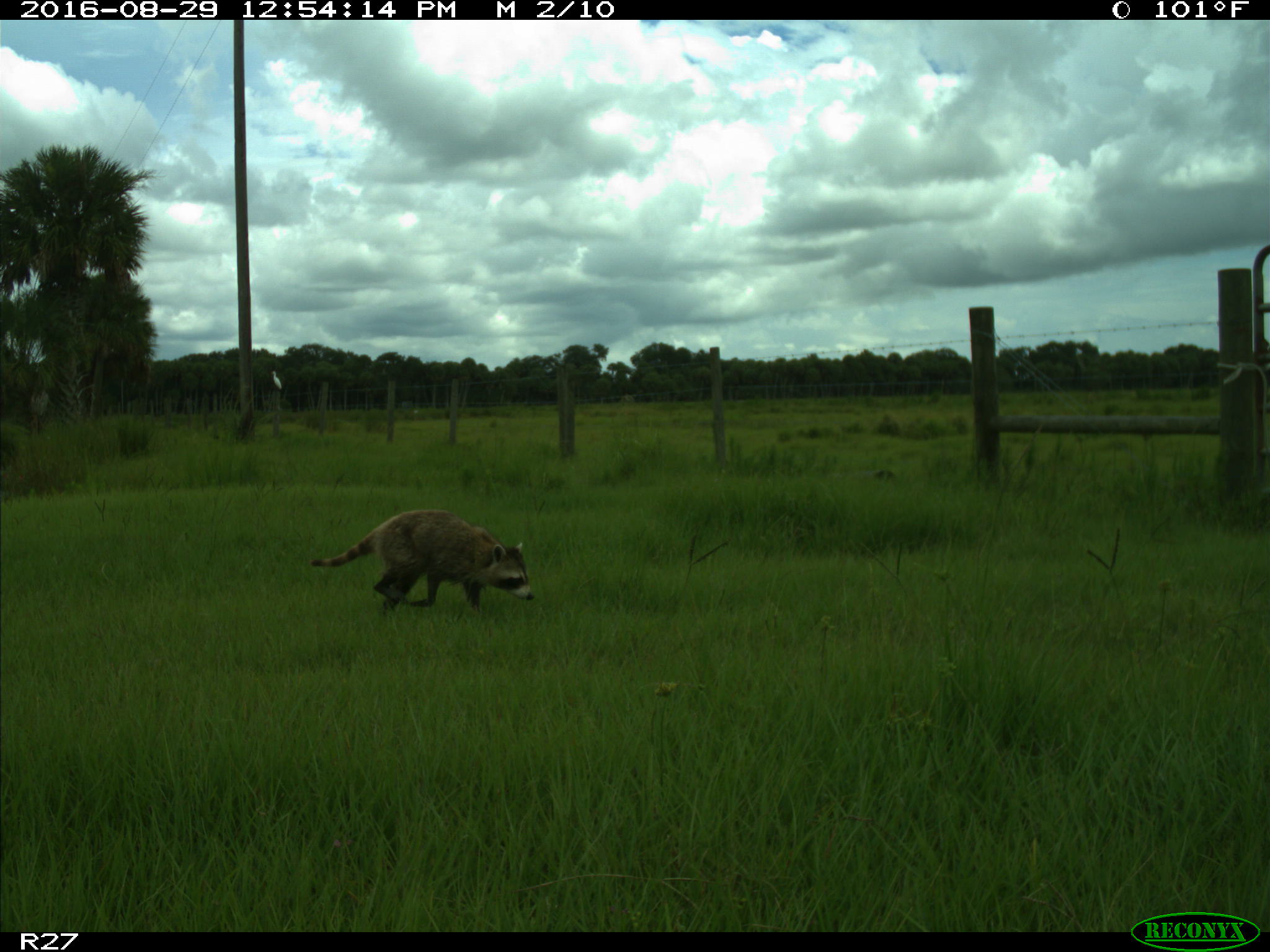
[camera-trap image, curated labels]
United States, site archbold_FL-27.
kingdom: Animalia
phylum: Chordata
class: Mammalia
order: Carnivora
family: Procyonidae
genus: Procyon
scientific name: Procyon lotor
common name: common raccoon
Procyon lotor (common raccoon).